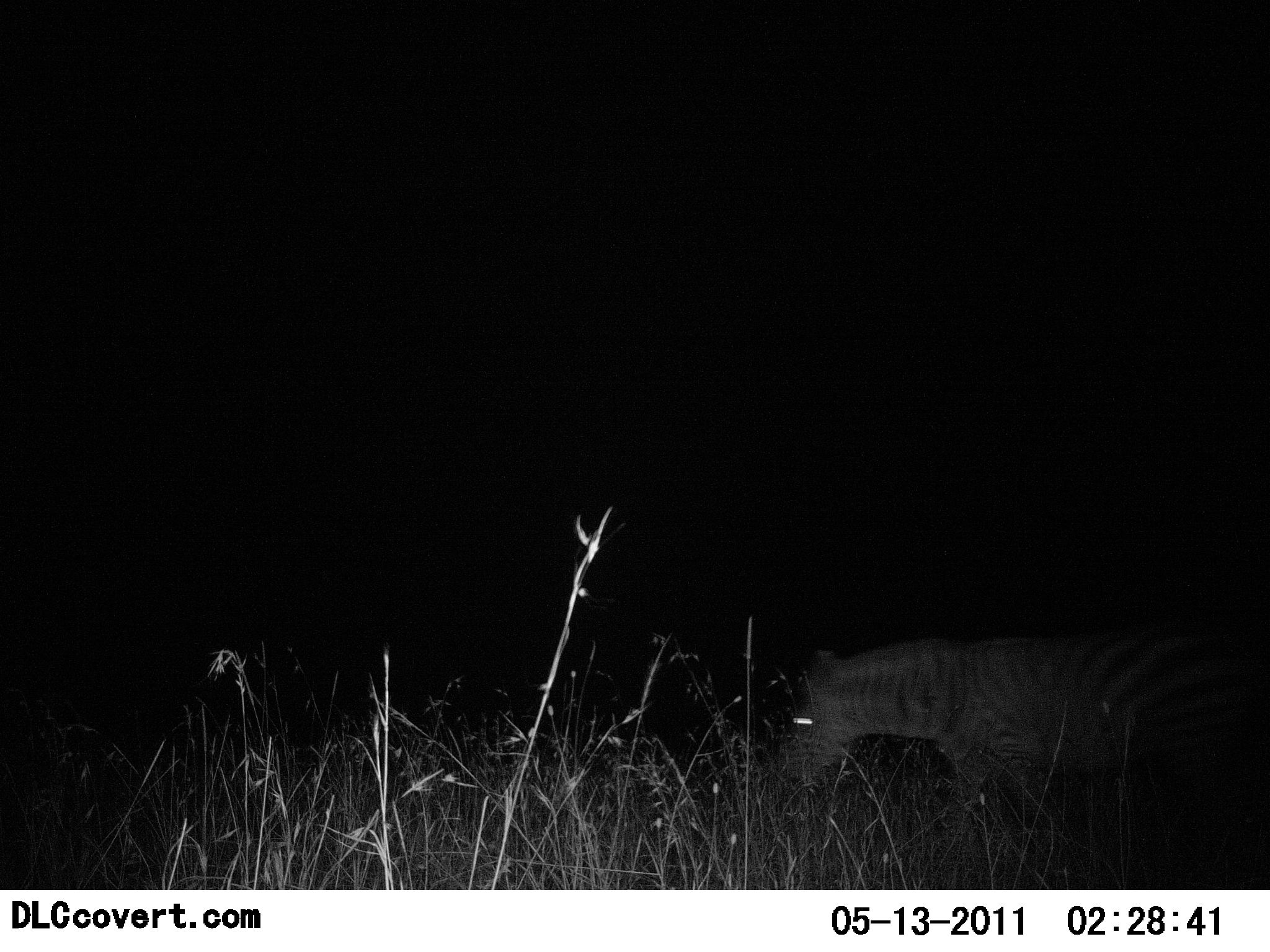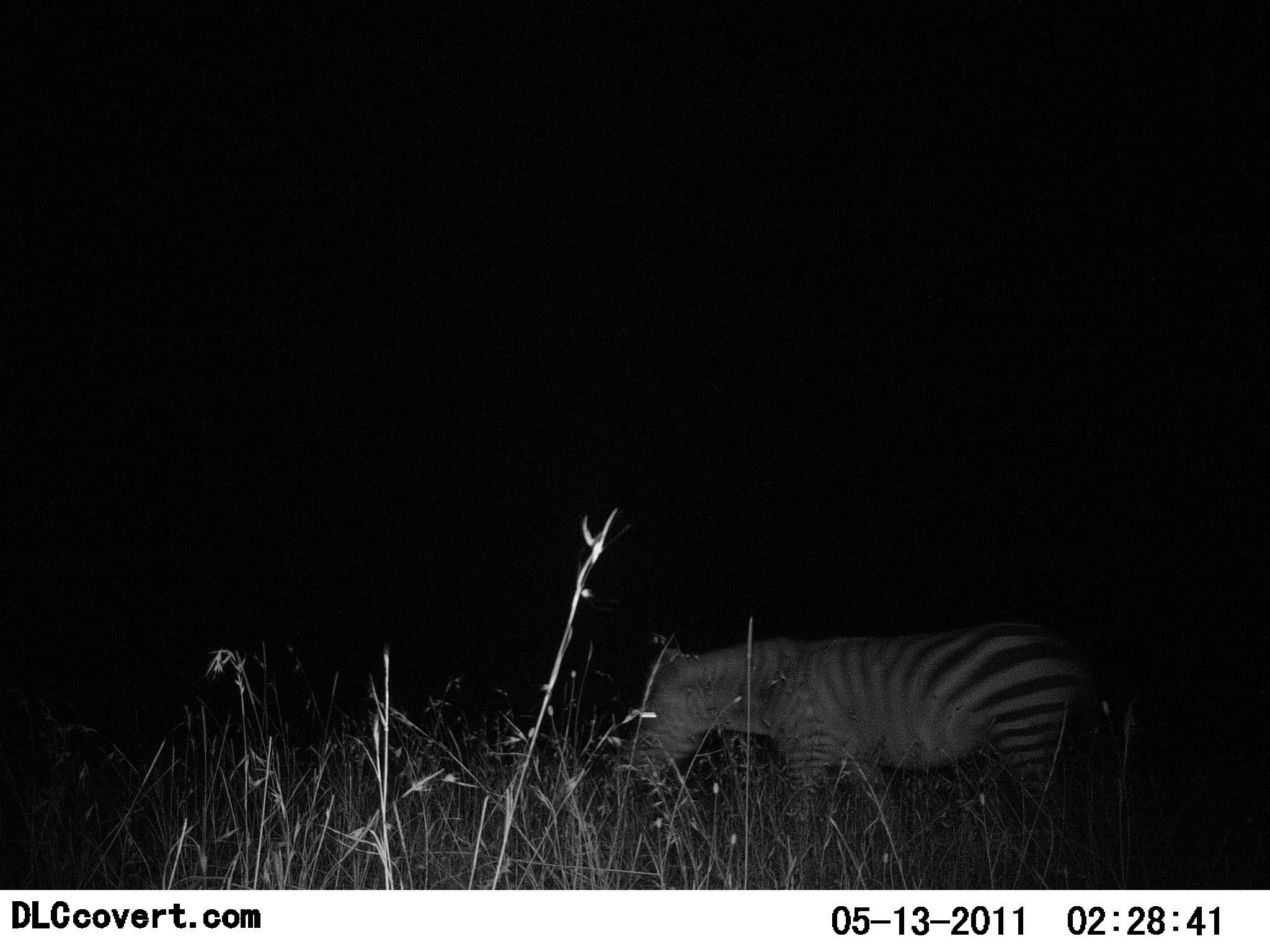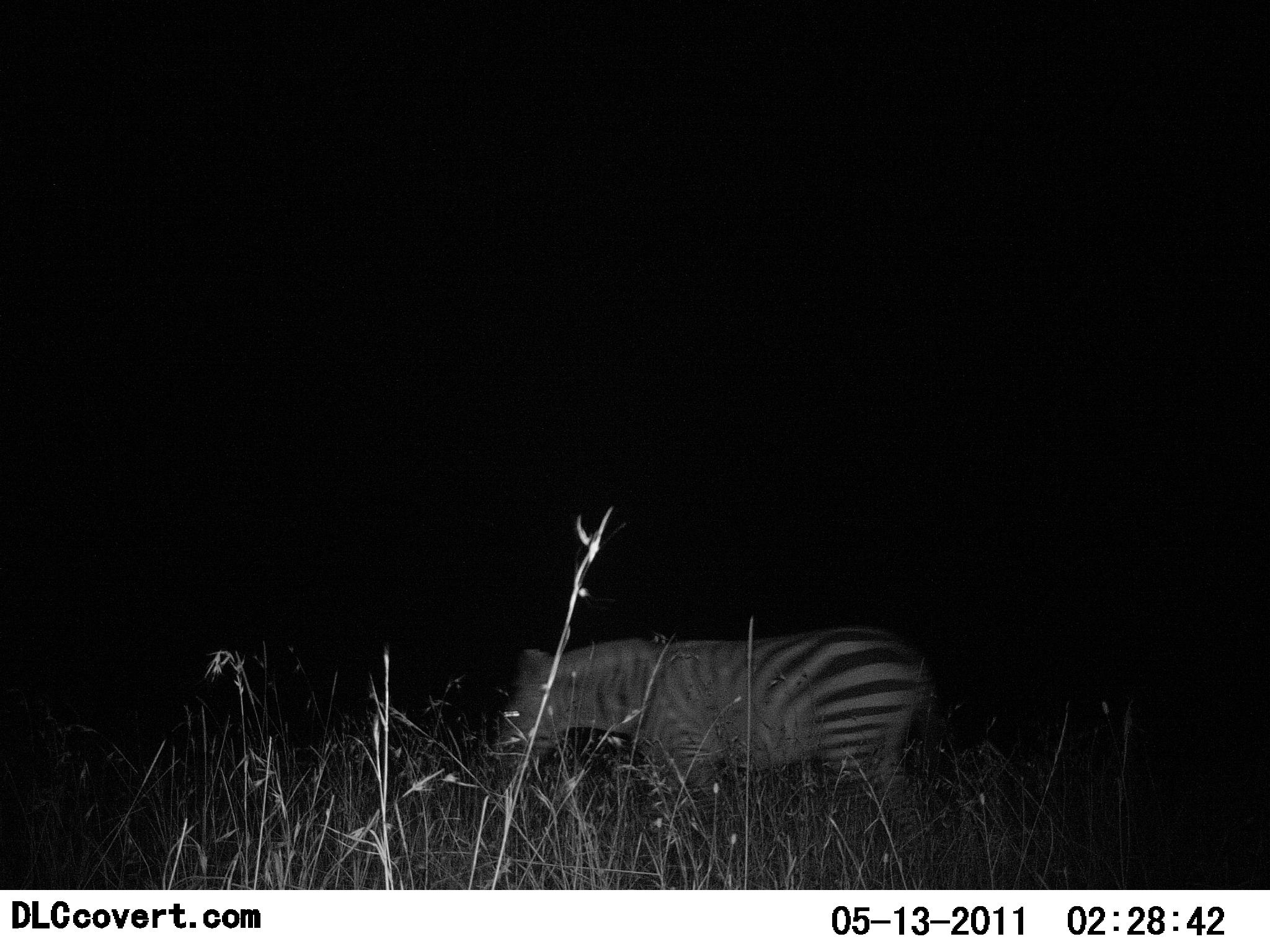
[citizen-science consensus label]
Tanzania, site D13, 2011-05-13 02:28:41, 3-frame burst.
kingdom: Animalia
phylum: Chordata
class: Mammalia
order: Perissodactyla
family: Equidae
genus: Equus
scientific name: Equus quagga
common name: plains zebra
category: zebra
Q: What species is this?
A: Zebra (plains zebra) (Equus quagga).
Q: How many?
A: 1.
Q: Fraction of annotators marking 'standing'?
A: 17%.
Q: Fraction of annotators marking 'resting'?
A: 0%.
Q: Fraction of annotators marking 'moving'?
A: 83%.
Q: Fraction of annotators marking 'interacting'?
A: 0%.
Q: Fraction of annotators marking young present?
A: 0%.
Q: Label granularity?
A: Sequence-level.